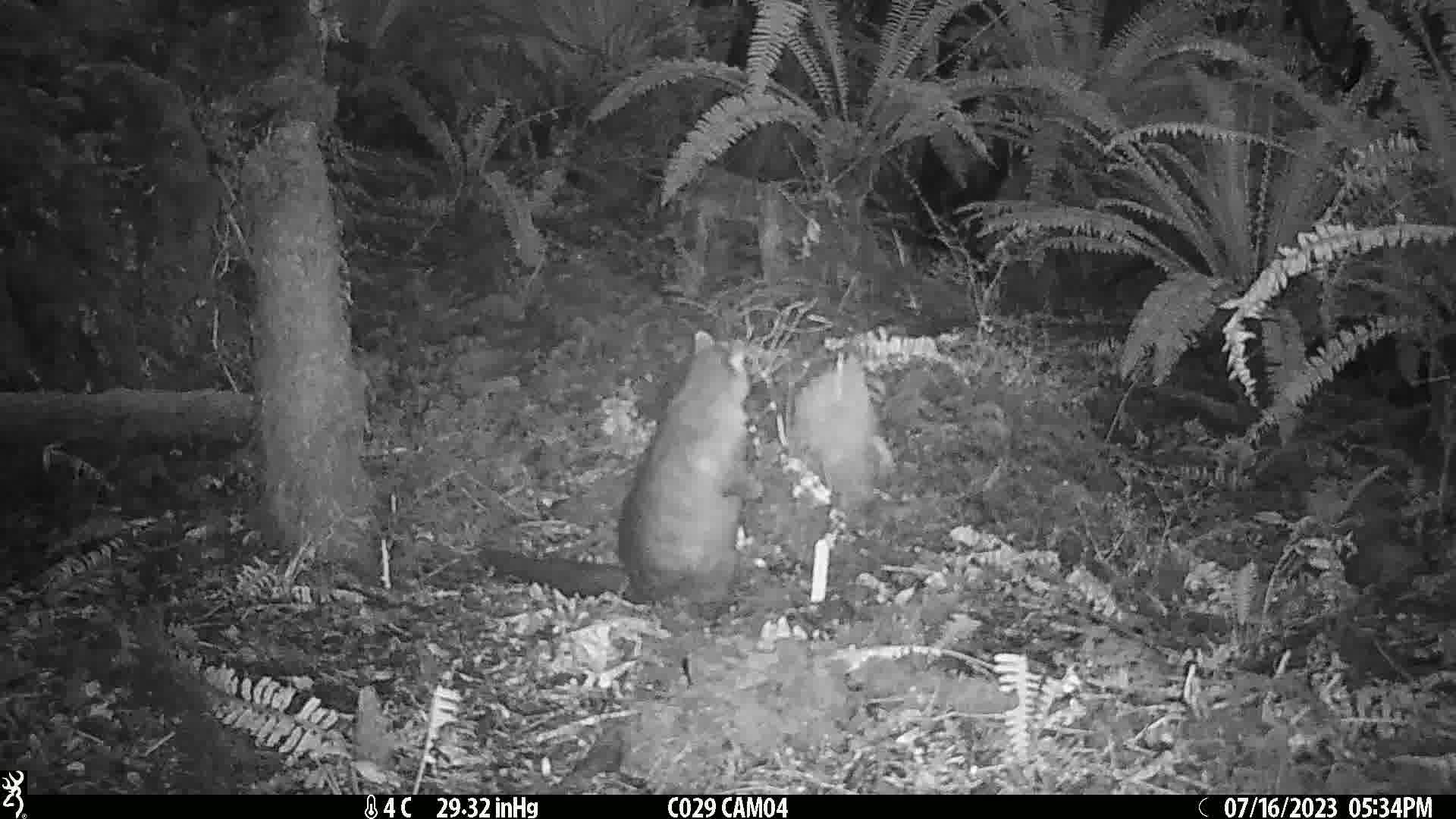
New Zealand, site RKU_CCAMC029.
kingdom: Animalia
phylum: Chordata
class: Mammalia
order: Diprotodontia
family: Phalangeridae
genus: Trichosurus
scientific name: Trichosurus vulpecula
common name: common brushtail possum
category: possum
Possum (common brushtail possum) (Trichosurus vulpecula).